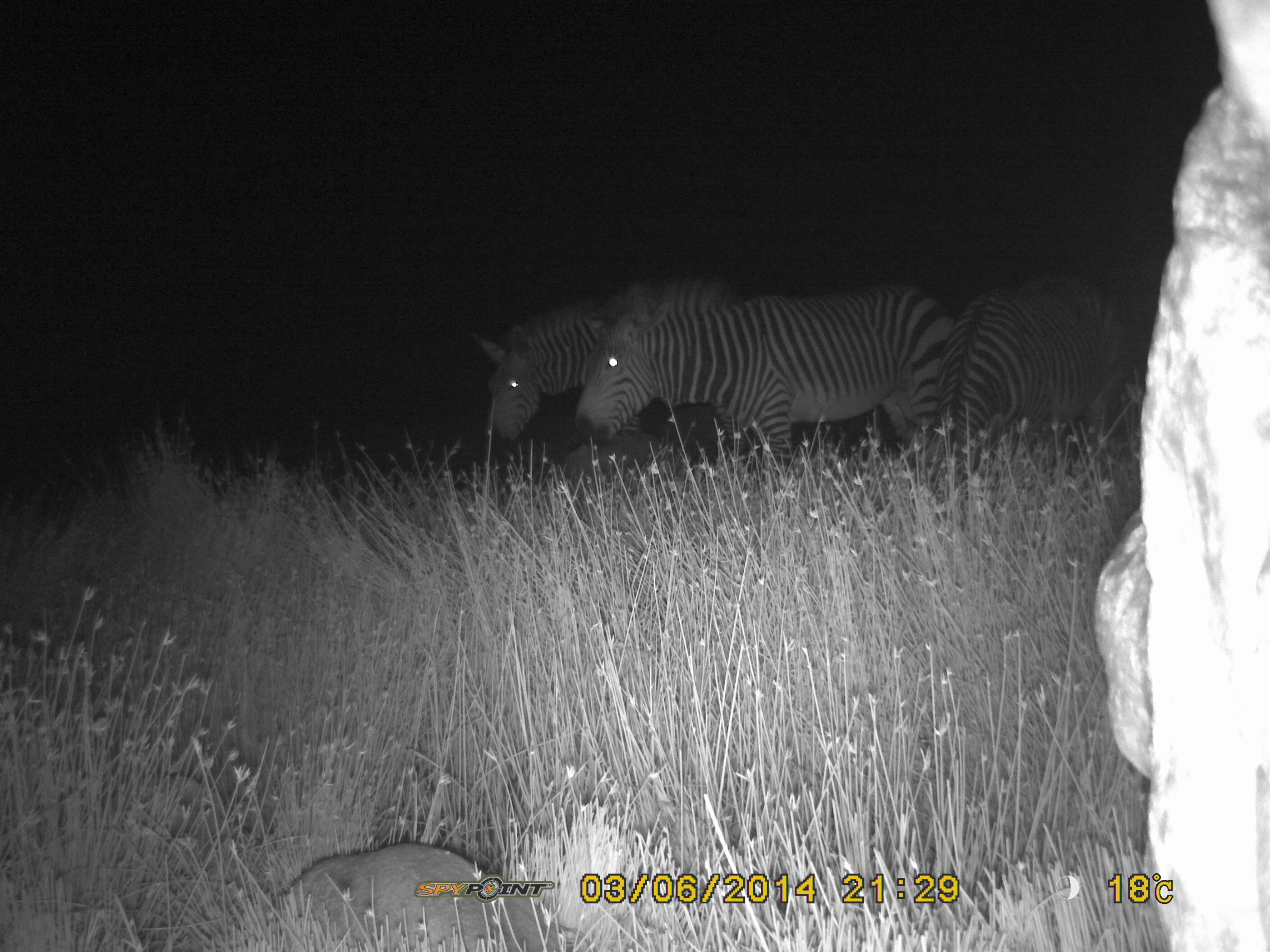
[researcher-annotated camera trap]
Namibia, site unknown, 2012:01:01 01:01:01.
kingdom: Animalia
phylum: Chordata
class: Mammalia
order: Perissodactyla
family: Equidae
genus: Equus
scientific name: Equus zebra hartmannae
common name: hartmann's mountain zebra